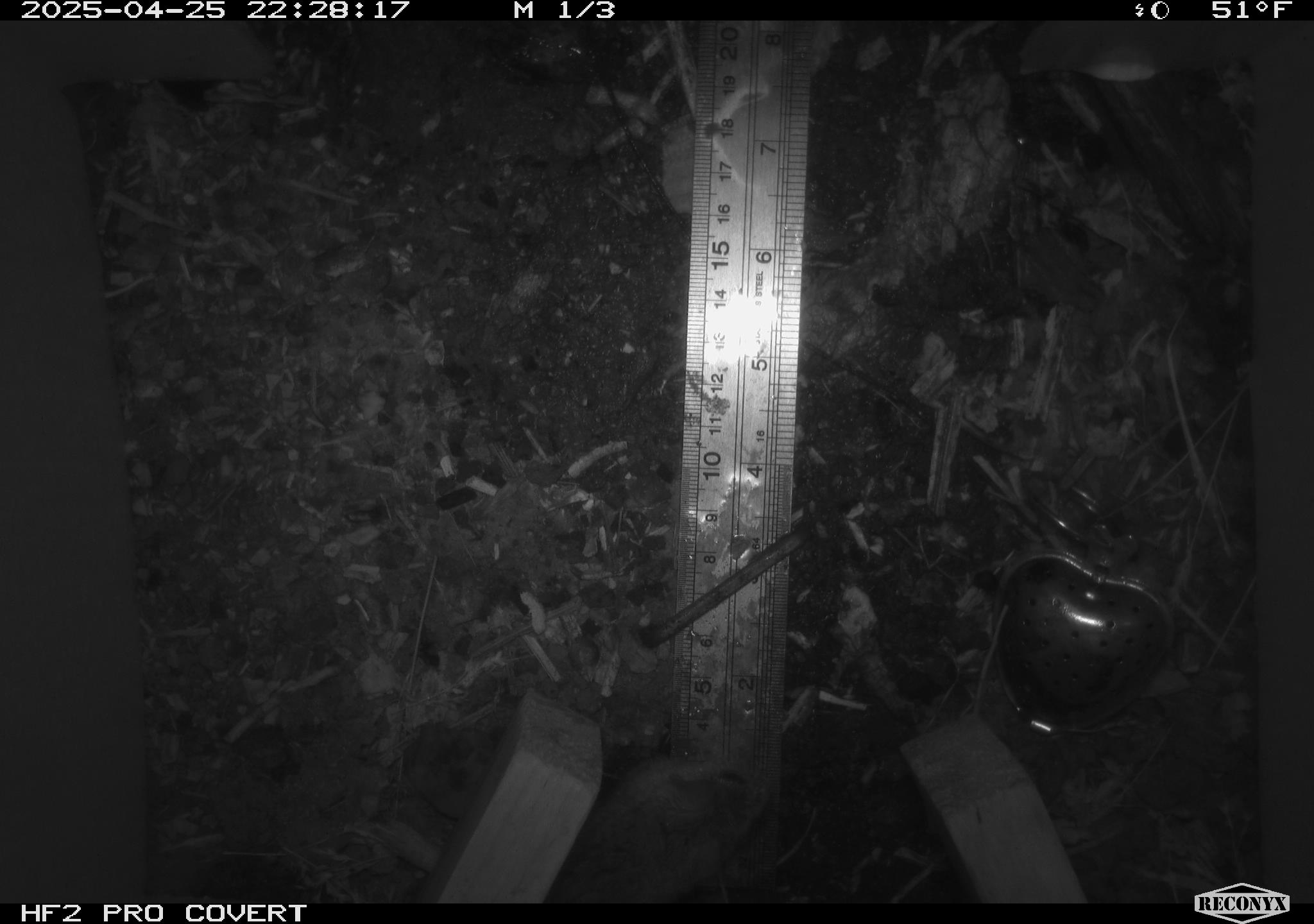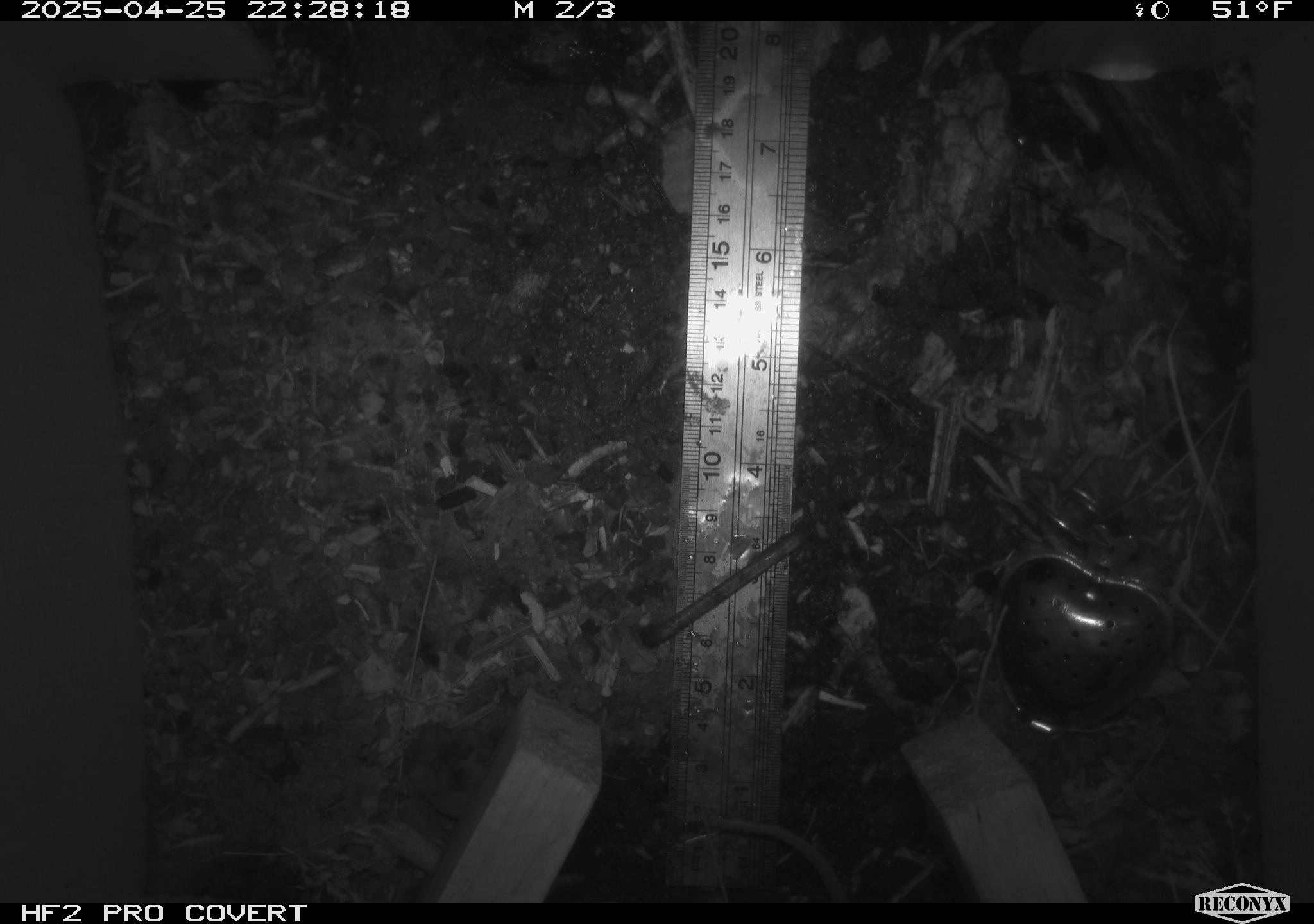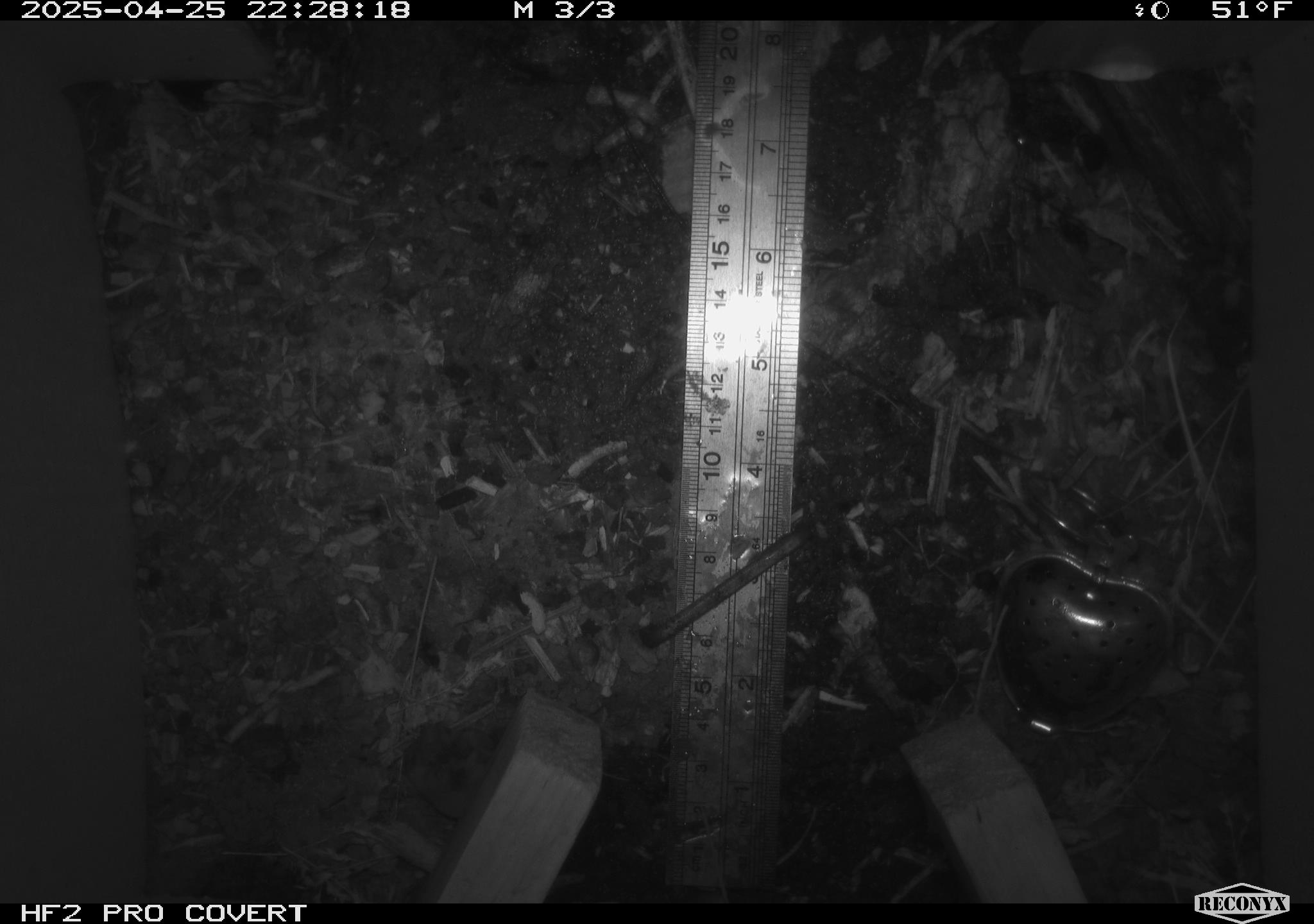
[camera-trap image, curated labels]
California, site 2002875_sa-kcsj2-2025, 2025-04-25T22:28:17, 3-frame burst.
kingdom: Animalia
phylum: Chordata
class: Mammalia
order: Rodentia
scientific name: Rodentia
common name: rodent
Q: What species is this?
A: Rodent (Rodentia).